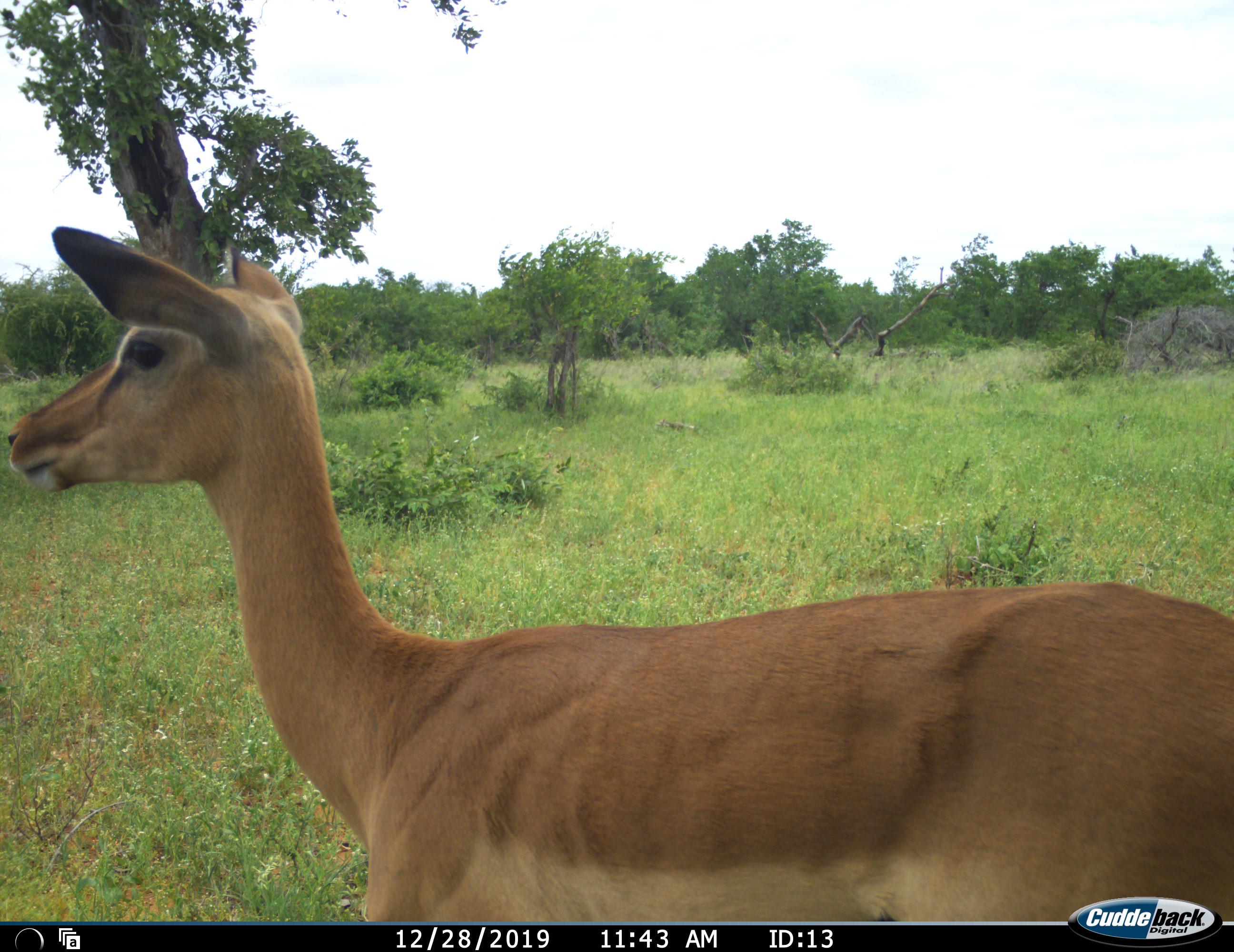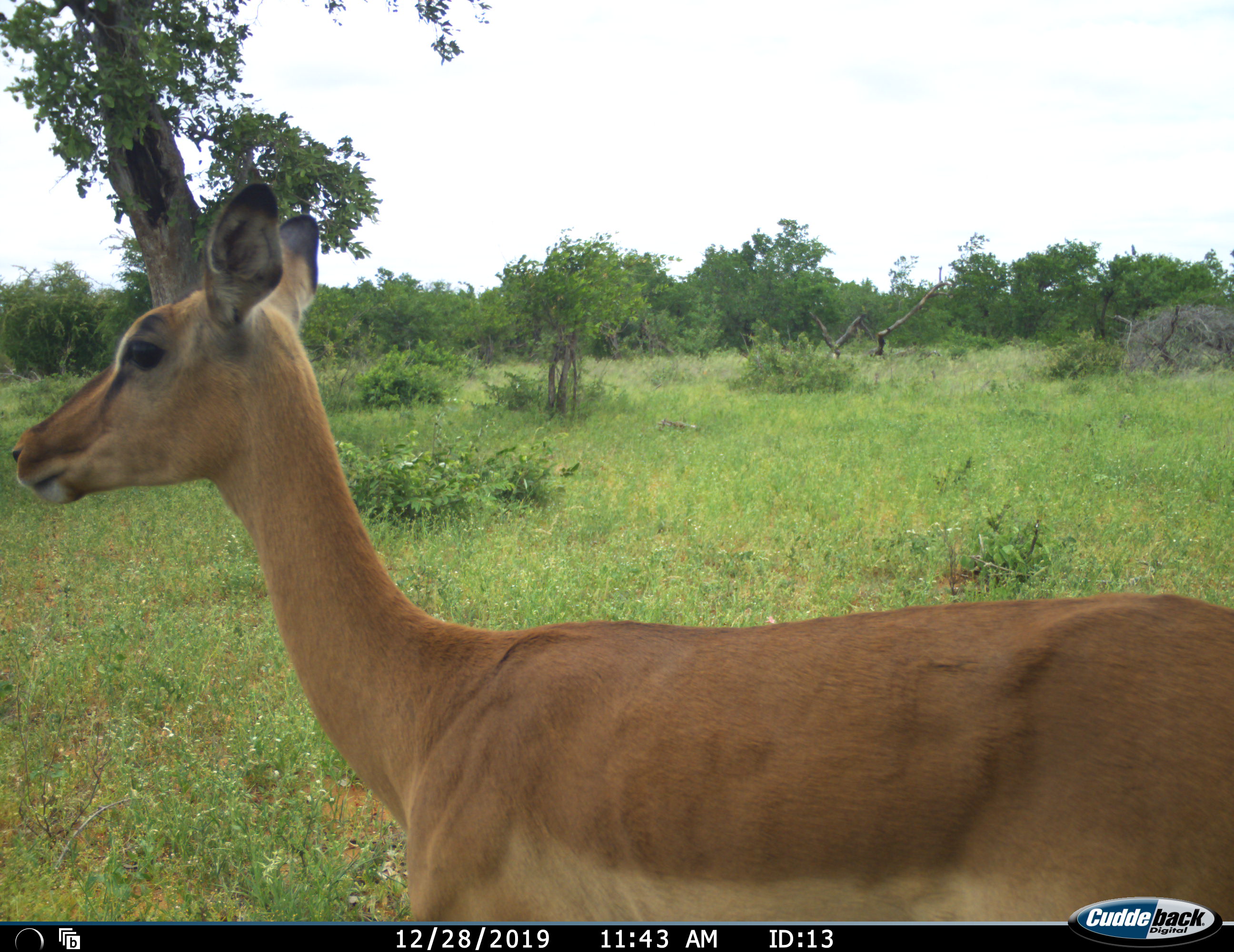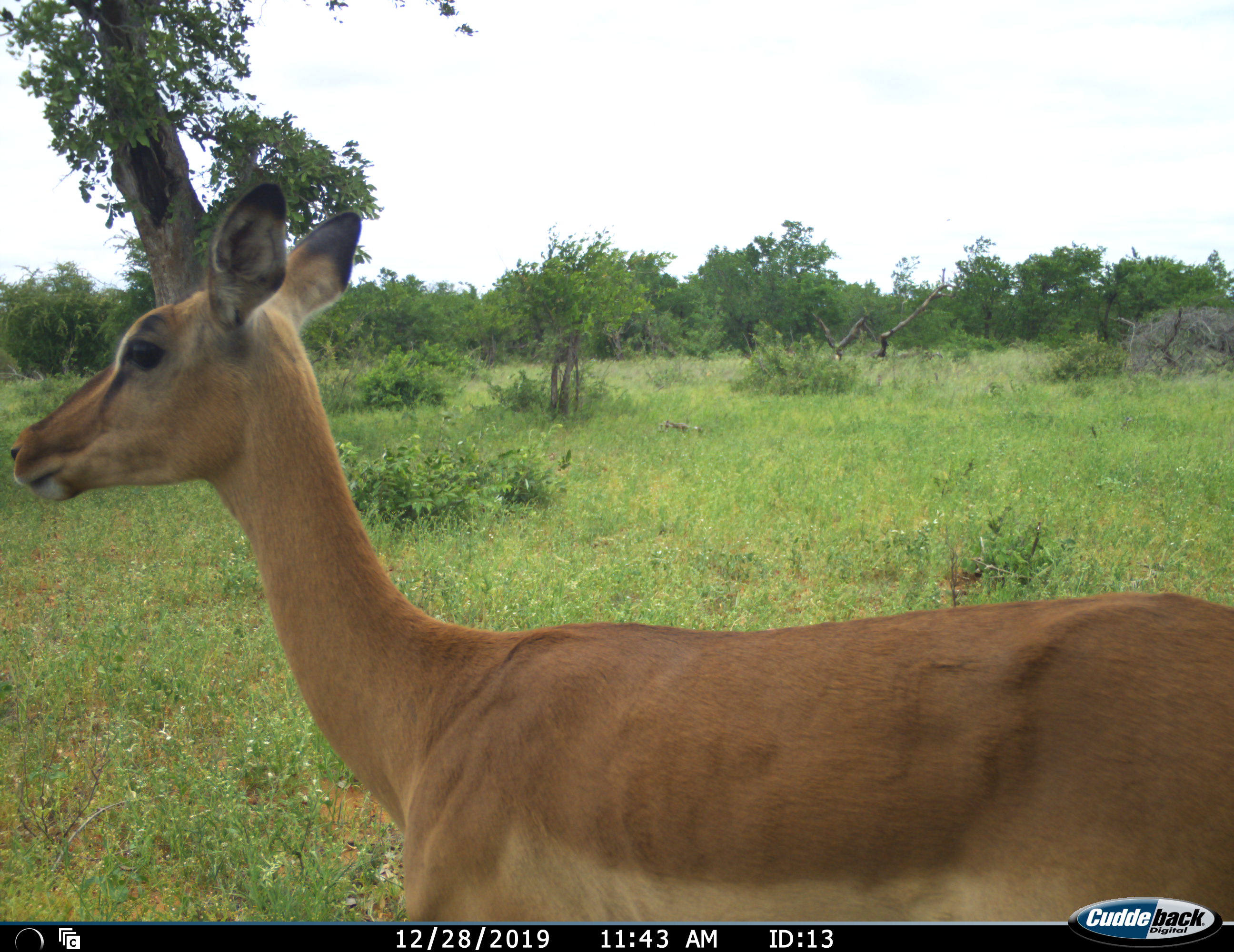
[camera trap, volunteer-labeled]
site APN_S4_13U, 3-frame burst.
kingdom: Animalia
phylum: Chordata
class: Mammalia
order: Artiodactyla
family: Bovidae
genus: Aepyceros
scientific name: Aepyceros melampus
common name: impala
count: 1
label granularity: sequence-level